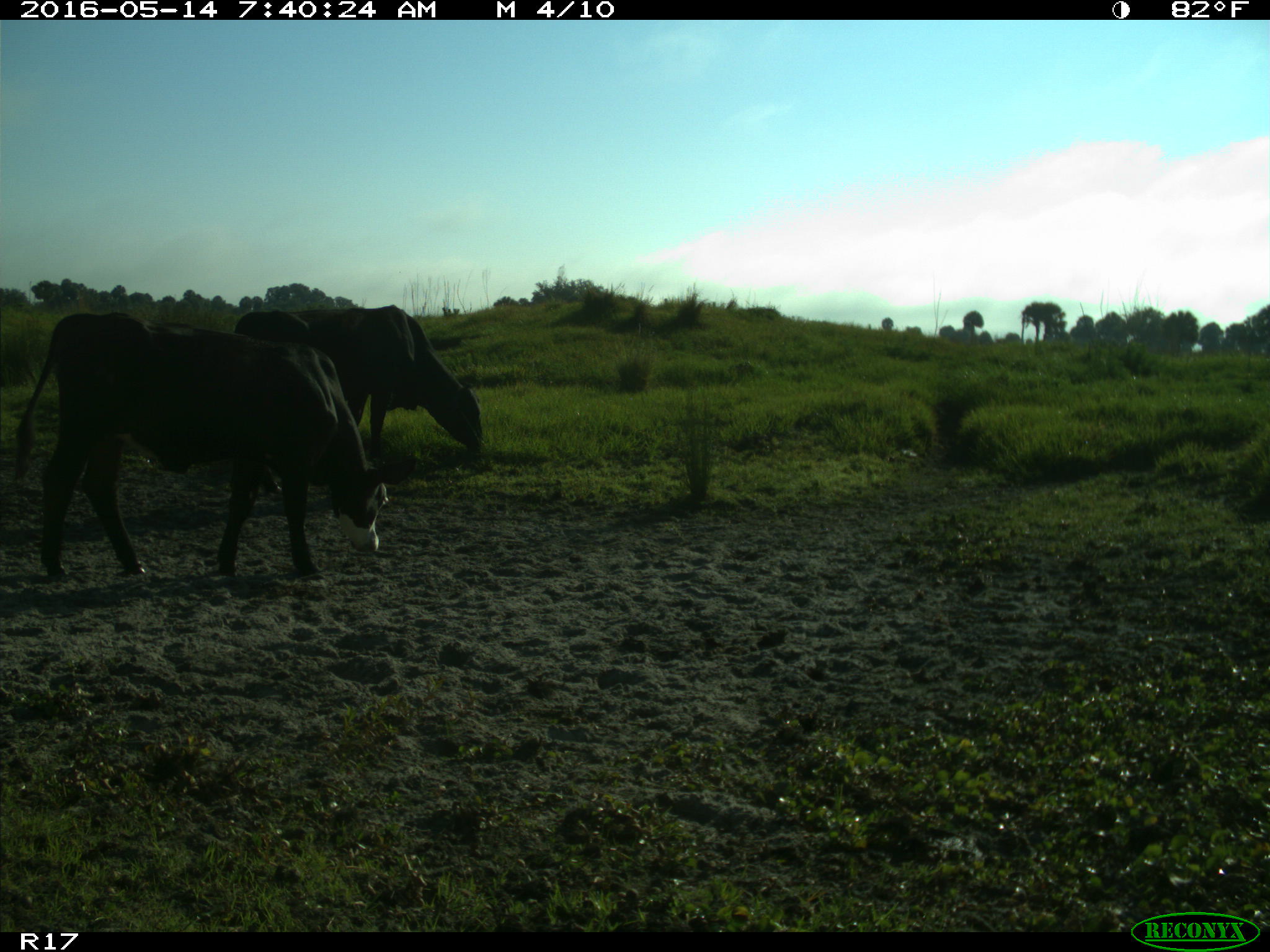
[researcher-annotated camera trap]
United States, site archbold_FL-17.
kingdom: Animalia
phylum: Chordata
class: Mammalia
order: Artiodactyla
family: Bovidae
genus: Bos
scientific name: Bos taurus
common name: domestic cow